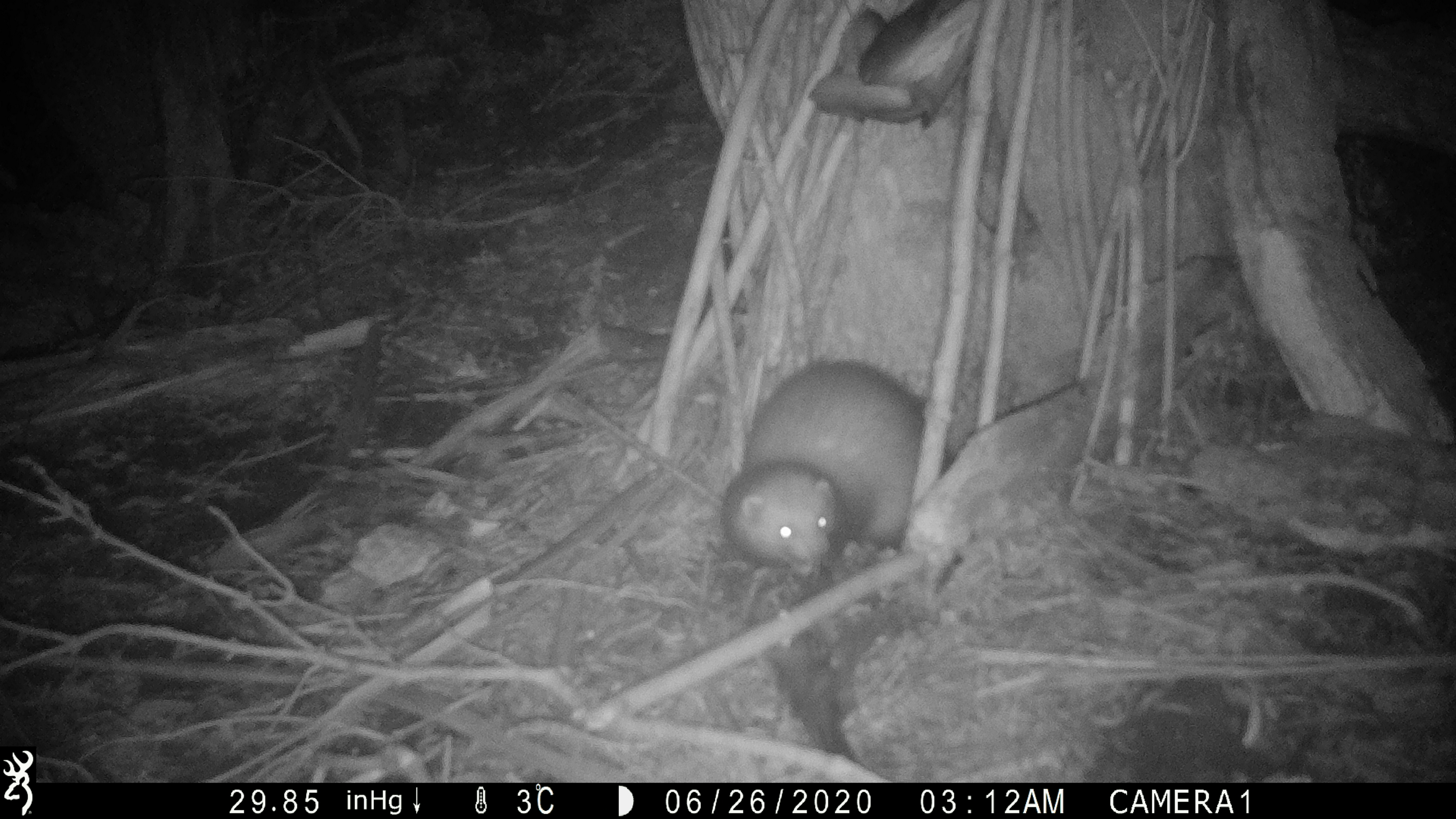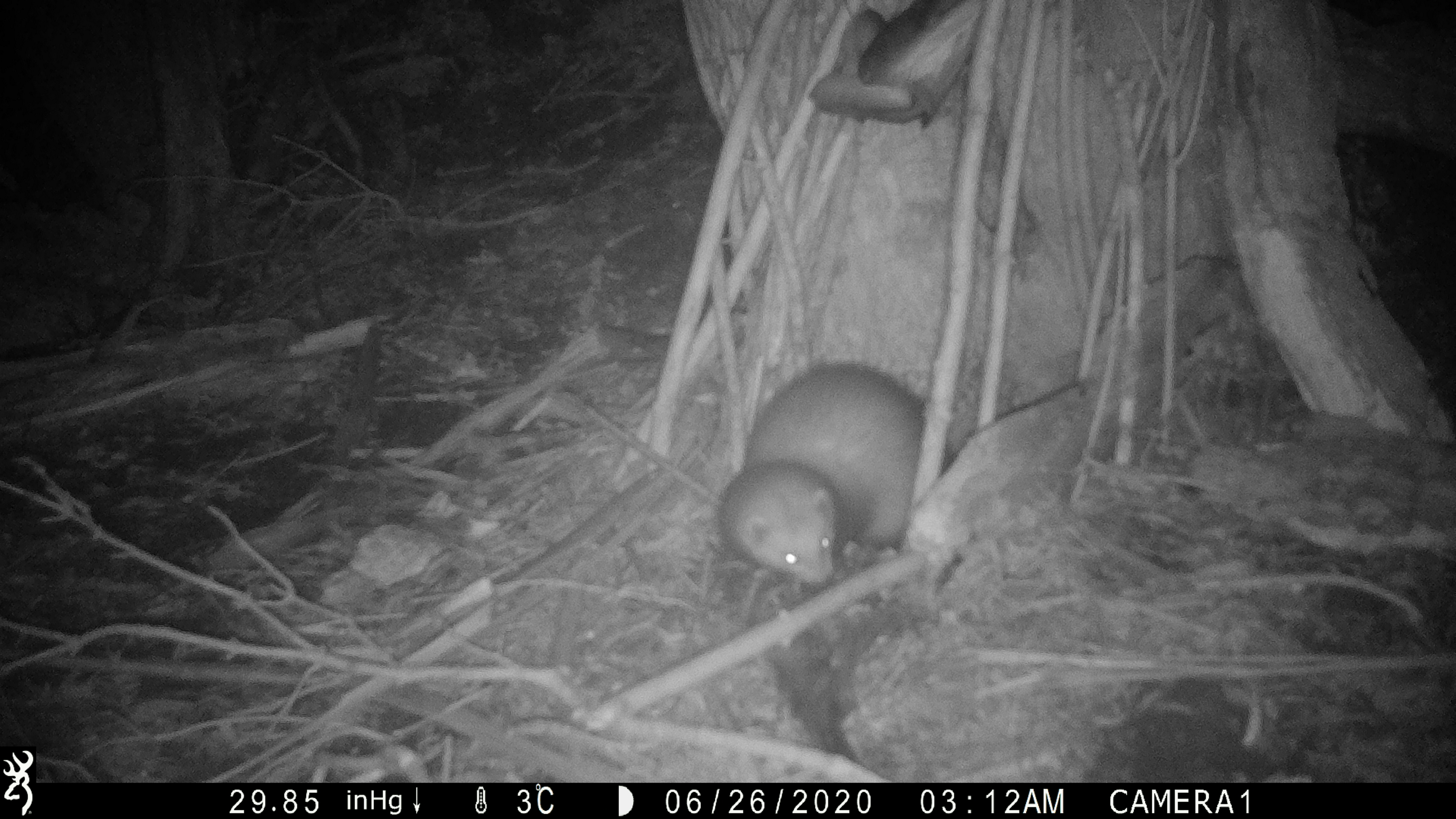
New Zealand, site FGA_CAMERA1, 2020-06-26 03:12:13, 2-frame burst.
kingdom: Animalia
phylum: Chordata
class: Mammalia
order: Carnivora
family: Mustelidae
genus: Mustela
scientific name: Mustela furo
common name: ferret